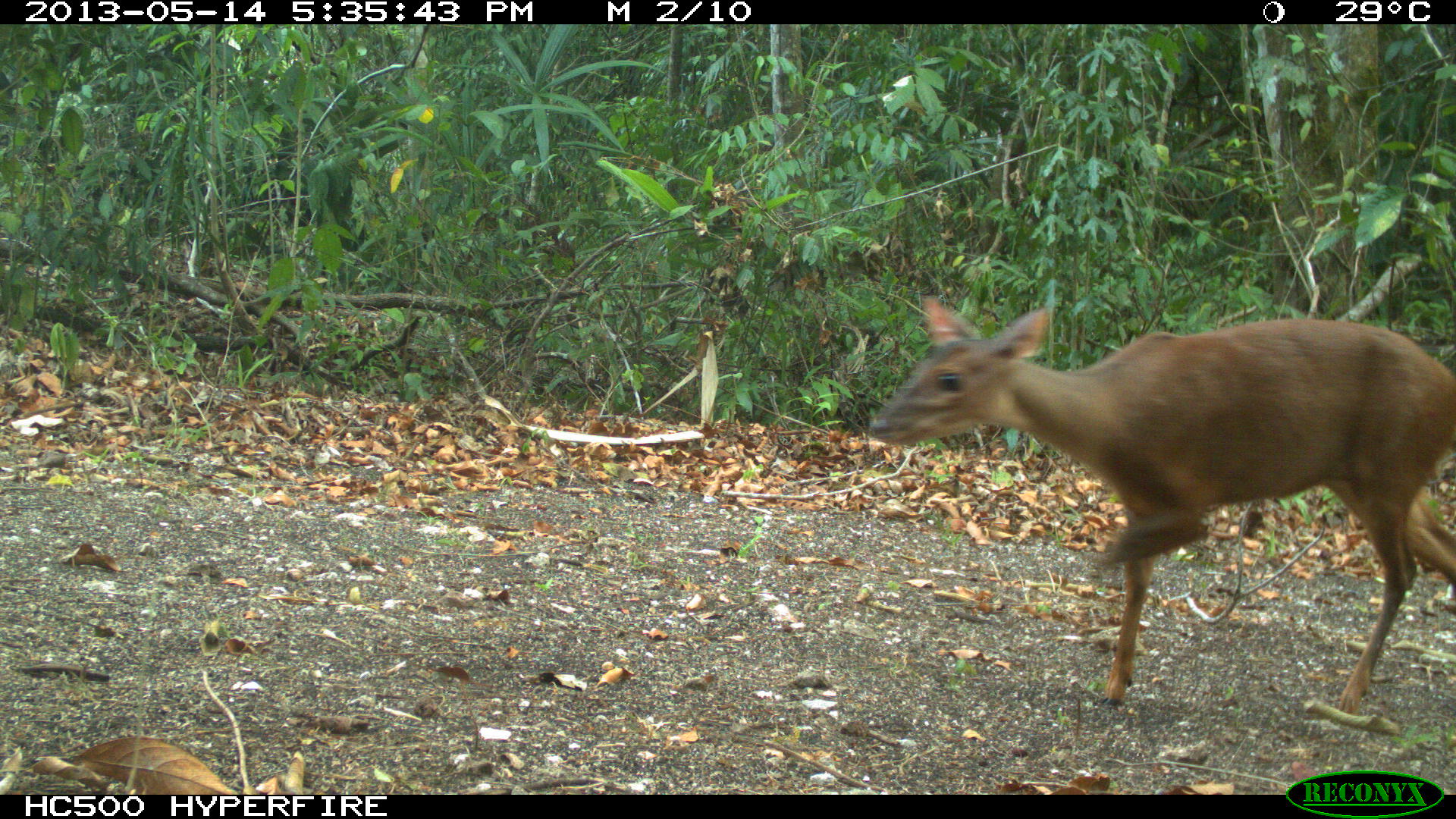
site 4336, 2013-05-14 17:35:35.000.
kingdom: Animalia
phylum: Chordata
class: Mammalia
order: Artiodactyla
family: Cervidae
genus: Mazama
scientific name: Mazama temama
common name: central american red brocket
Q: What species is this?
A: Mazama temama (central american red brocket).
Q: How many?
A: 1.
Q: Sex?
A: Female.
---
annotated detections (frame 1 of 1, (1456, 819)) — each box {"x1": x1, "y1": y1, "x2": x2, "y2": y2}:
mazama temama: {"x1": 862, "y1": 294, "x2": 1456, "y2": 725}